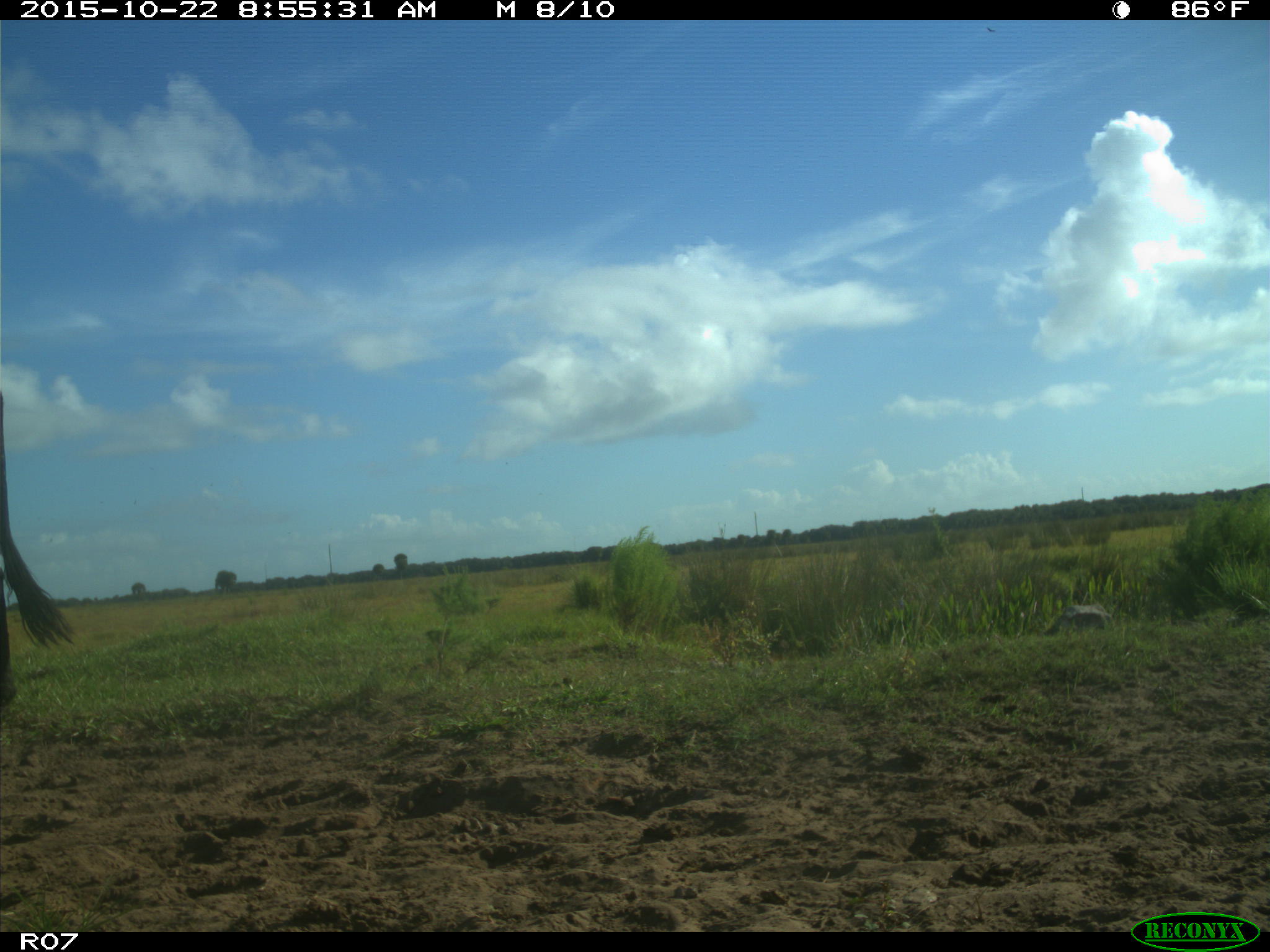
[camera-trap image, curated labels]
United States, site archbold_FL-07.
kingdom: Animalia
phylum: Chordata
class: Mammalia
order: Artiodactyla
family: Bovidae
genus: Bos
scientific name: Bos taurus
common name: domestic cow